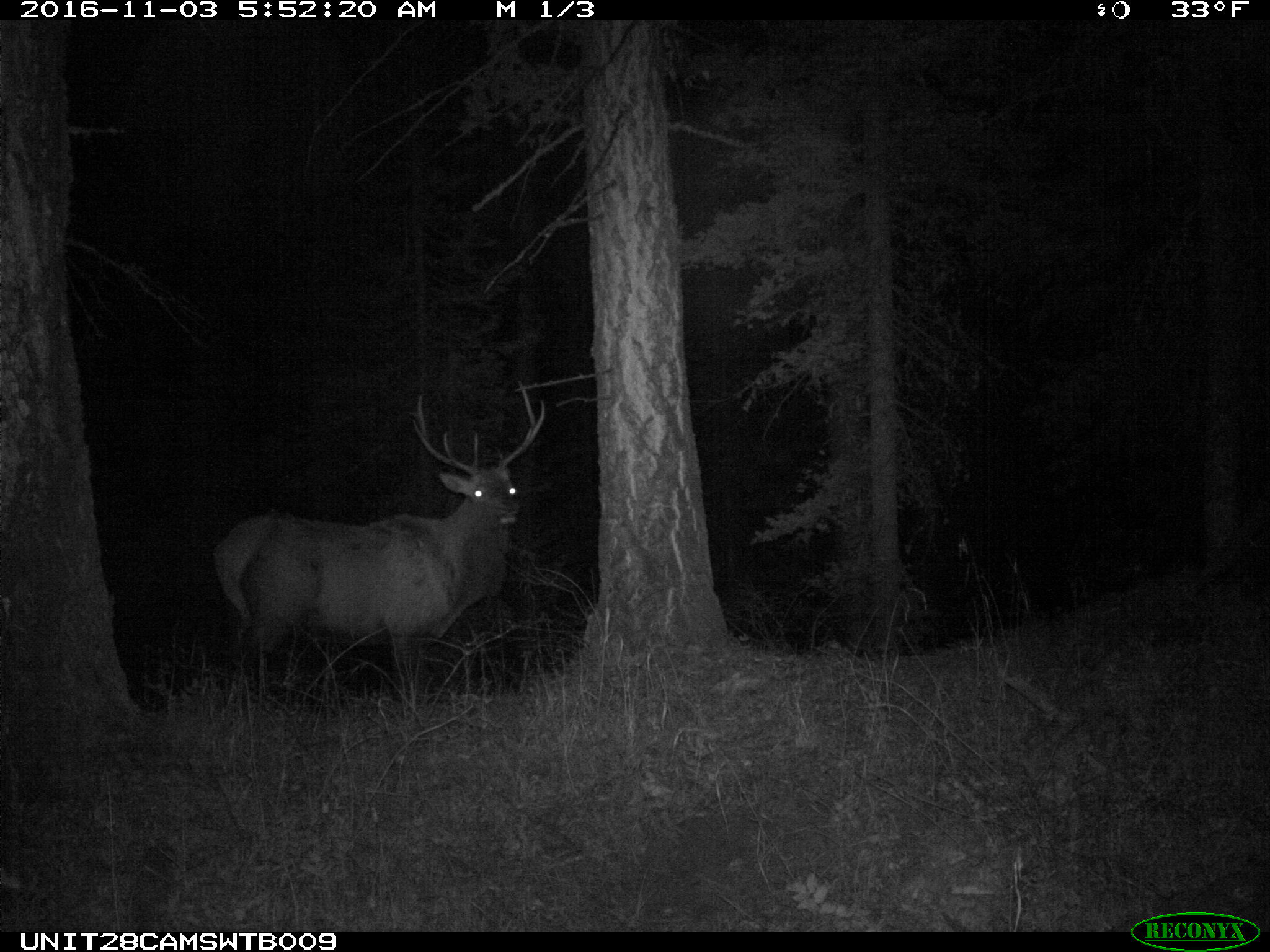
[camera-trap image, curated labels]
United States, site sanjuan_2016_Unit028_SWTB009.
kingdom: Animalia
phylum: Chordata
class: Mammalia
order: Artiodactyla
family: Cervidae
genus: Cervus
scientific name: Cervus elaphus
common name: red deer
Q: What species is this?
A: Cervus elaphus (red deer).